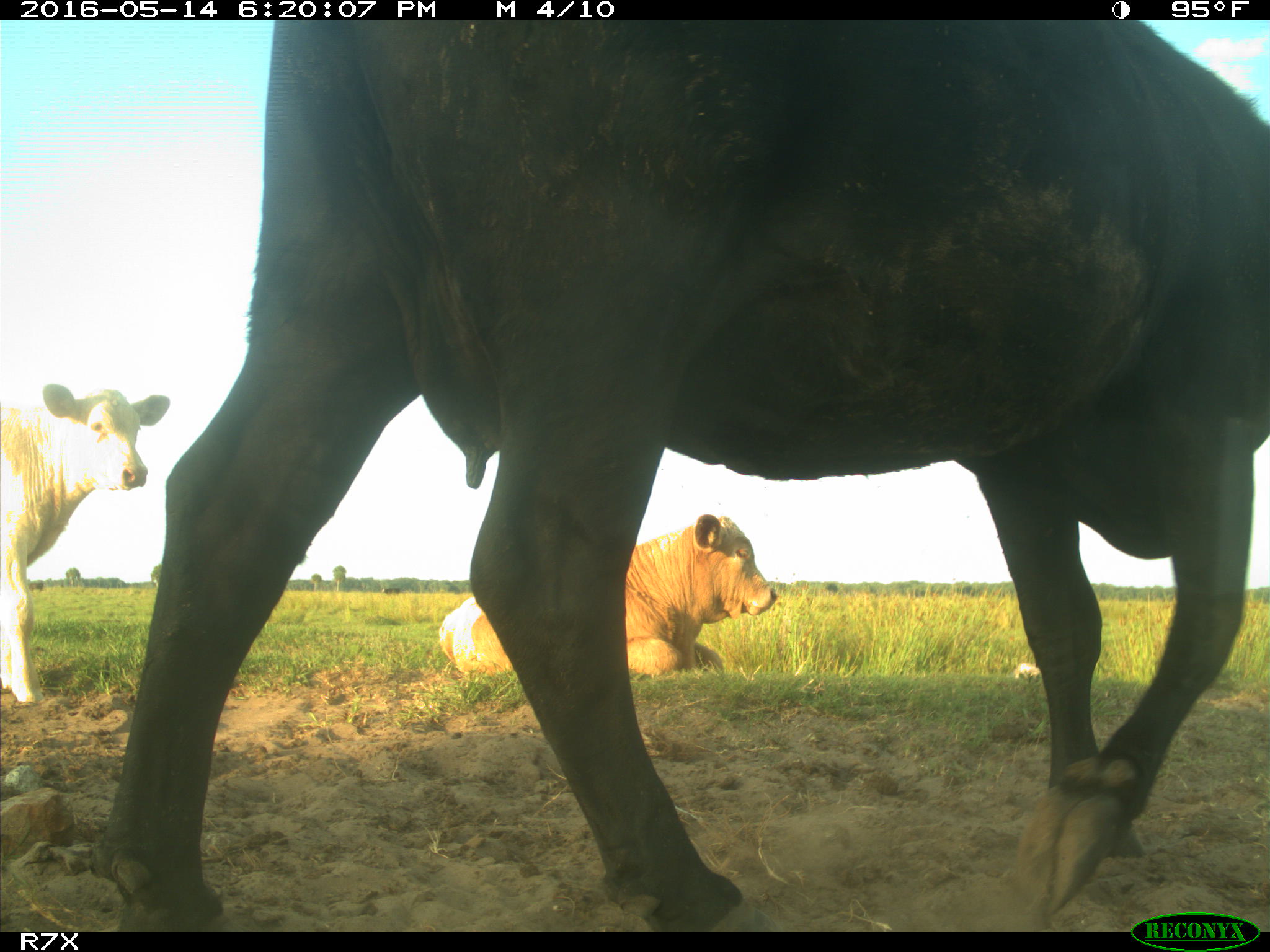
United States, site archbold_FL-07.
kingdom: Animalia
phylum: Chordata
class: Mammalia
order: Artiodactyla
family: Bovidae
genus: Bos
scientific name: Bos taurus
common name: domestic cow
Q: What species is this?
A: Bos taurus (domestic cow).